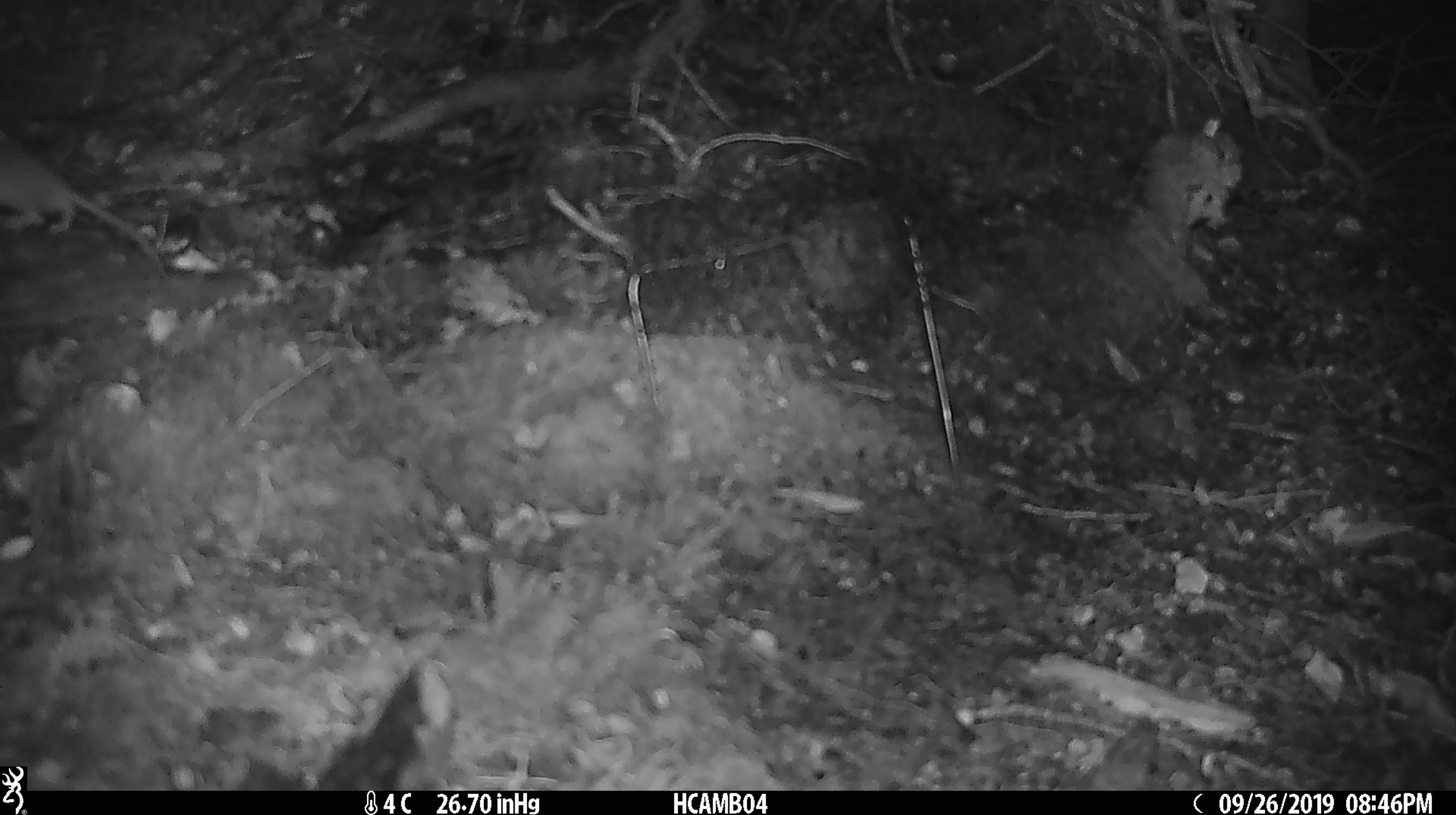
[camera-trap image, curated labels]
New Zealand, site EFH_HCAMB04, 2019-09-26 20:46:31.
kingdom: Animalia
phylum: Chordata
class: Mammalia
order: Rodentia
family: Muridae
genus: Mus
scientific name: Mus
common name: mouse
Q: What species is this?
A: Mouse (Mus).